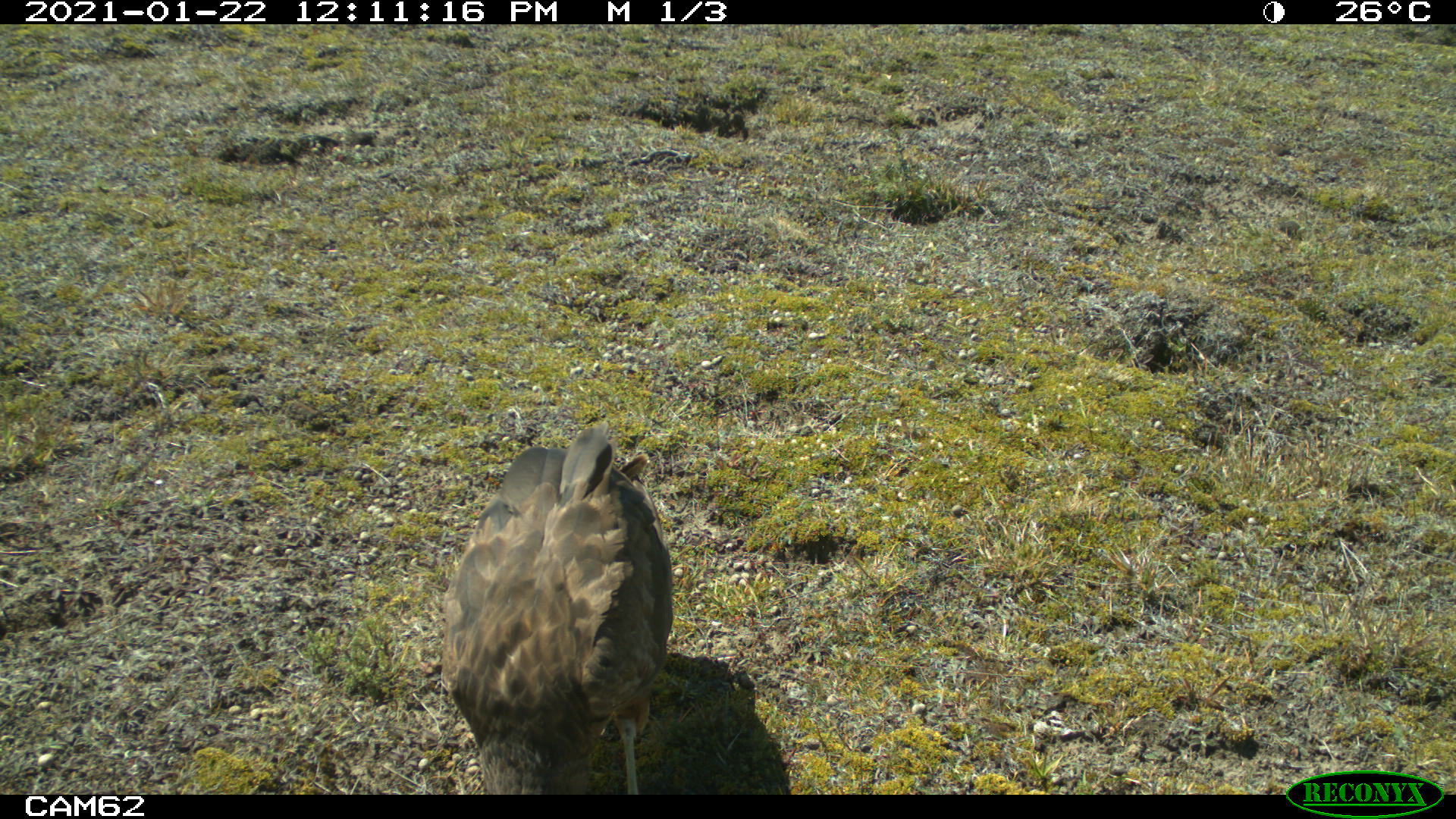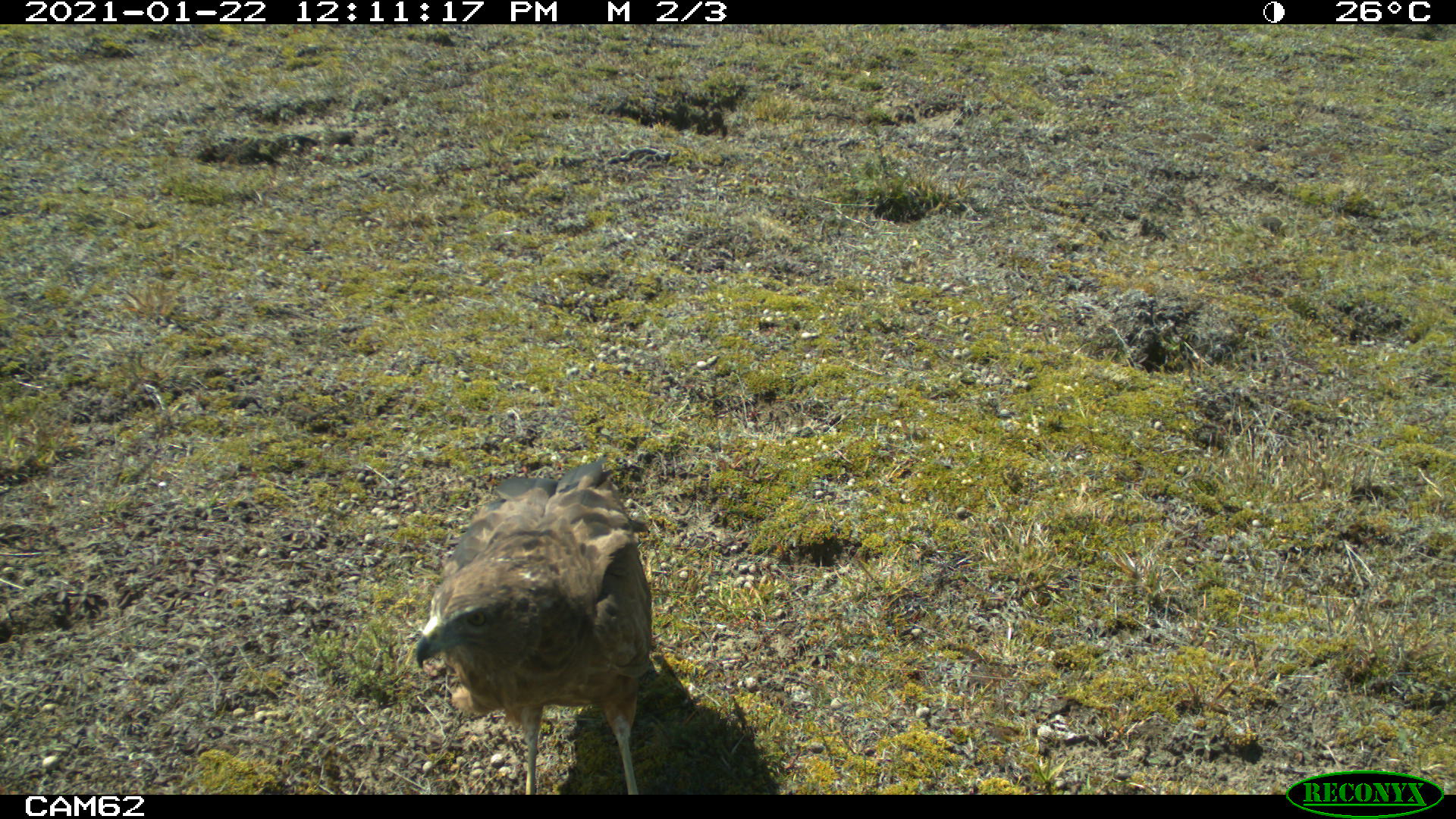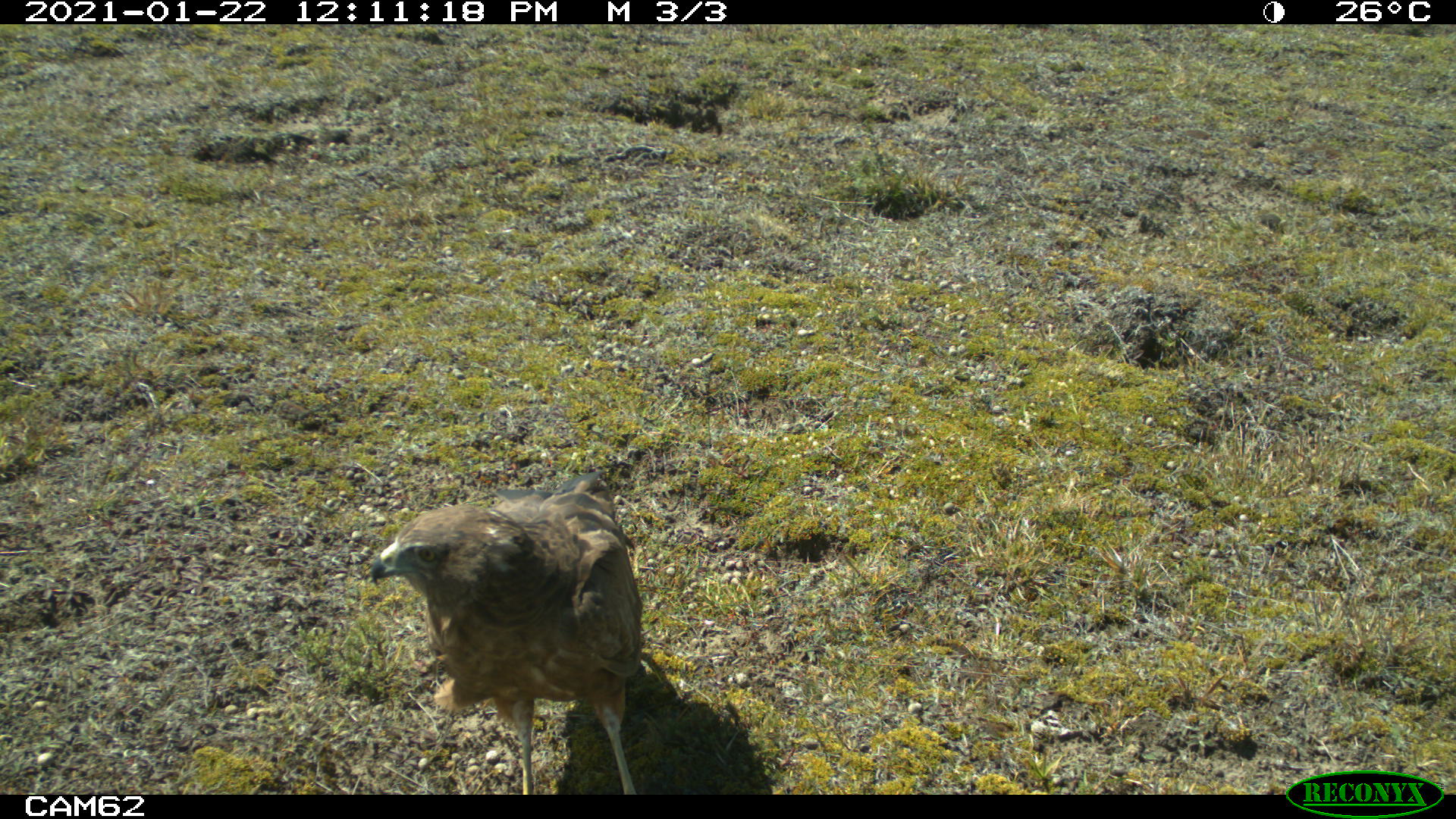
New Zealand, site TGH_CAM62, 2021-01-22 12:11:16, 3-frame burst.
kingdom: Animalia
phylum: Chordata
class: Aves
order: Accipitriformes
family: Accipitridae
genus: Circus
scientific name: Circus approximans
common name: swamp harrier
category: harrier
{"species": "harrier (swamp harrier) (Circus approximans)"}